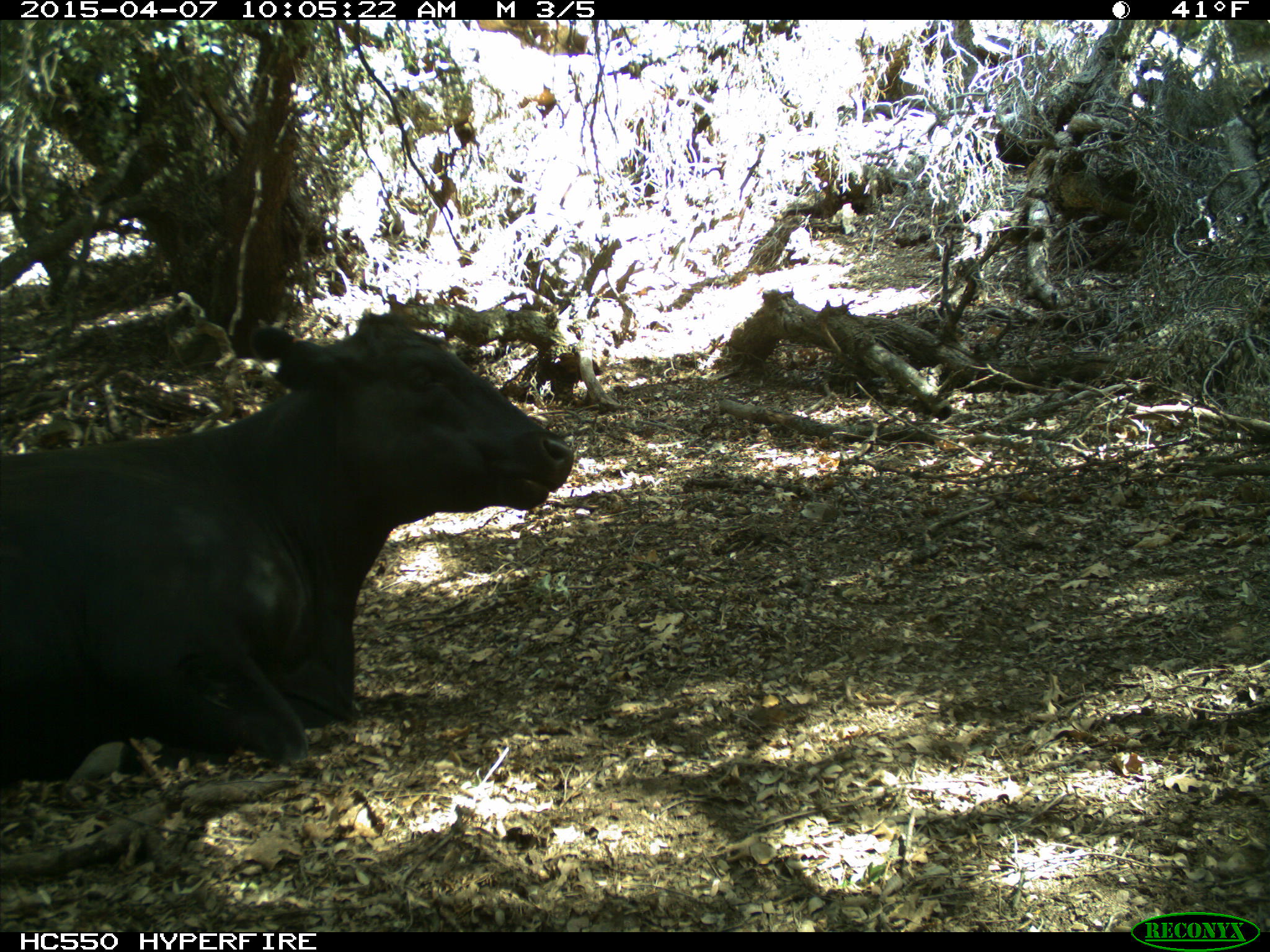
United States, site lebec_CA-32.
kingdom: Animalia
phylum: Chordata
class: Mammalia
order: Artiodactyla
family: Bovidae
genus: Bos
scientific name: Bos taurus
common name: domestic cow